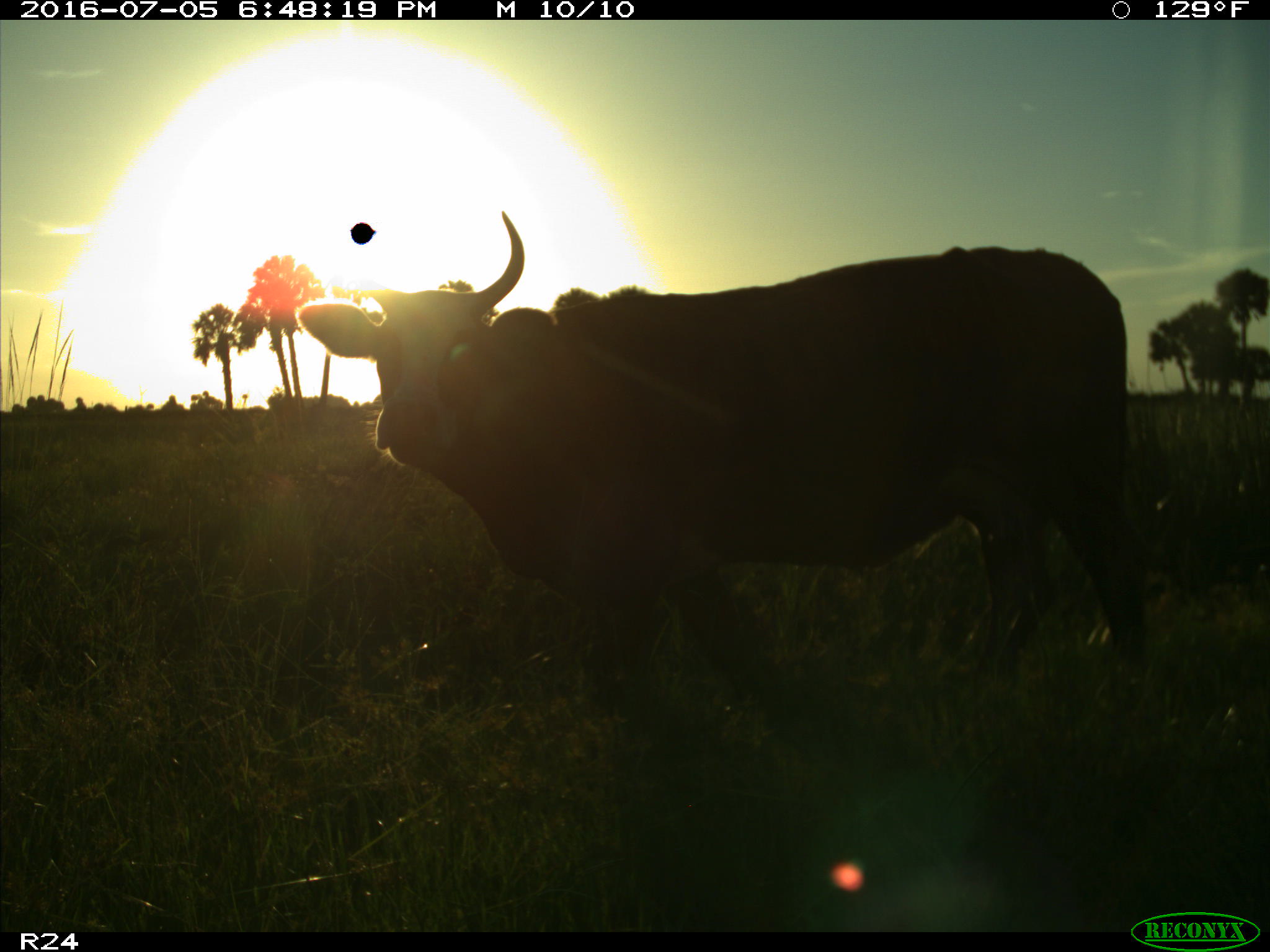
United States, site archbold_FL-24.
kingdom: Animalia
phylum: Chordata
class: Mammalia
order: Artiodactyla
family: Bovidae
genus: Bos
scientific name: Bos taurus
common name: domestic cow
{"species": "Bos taurus (domestic cow)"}